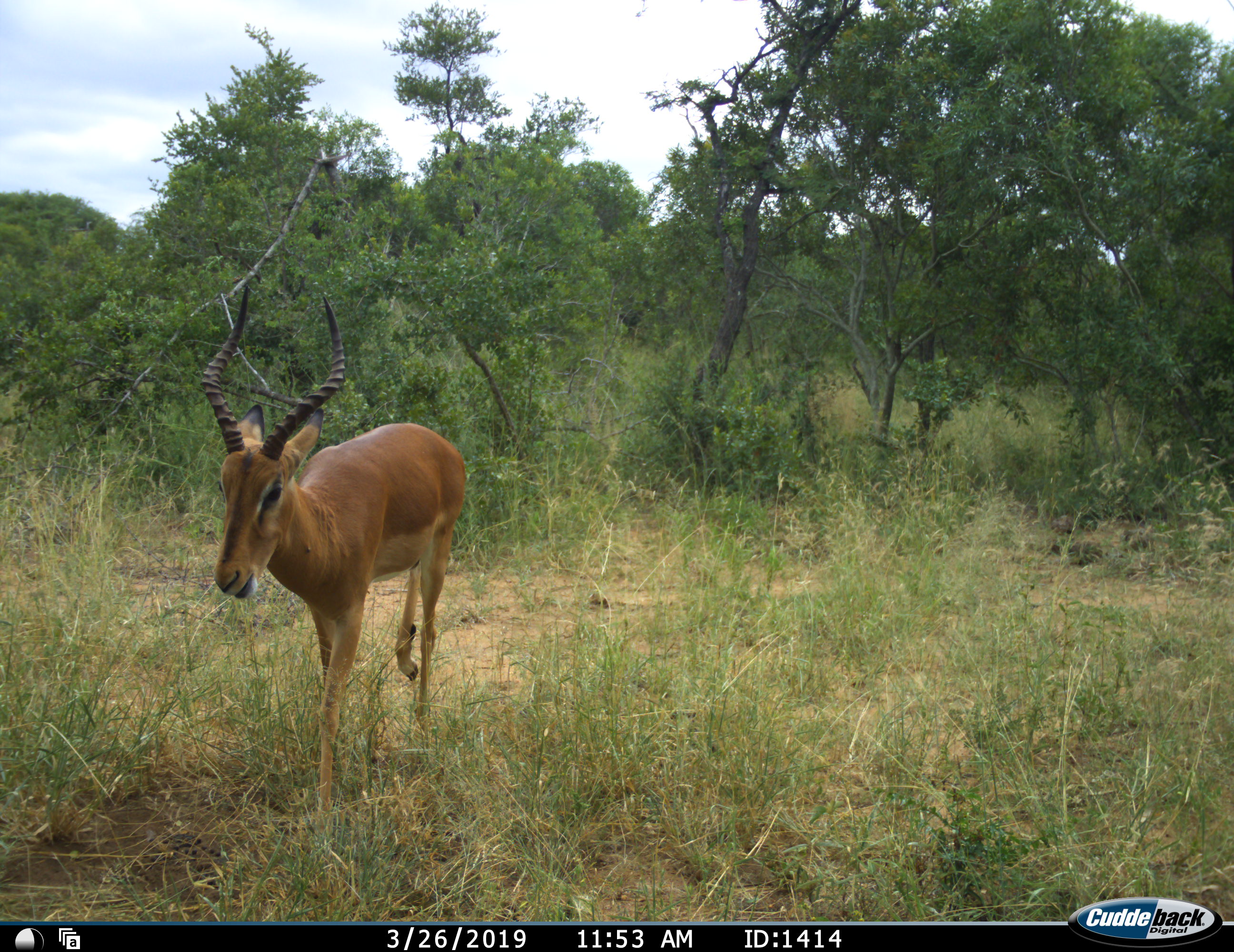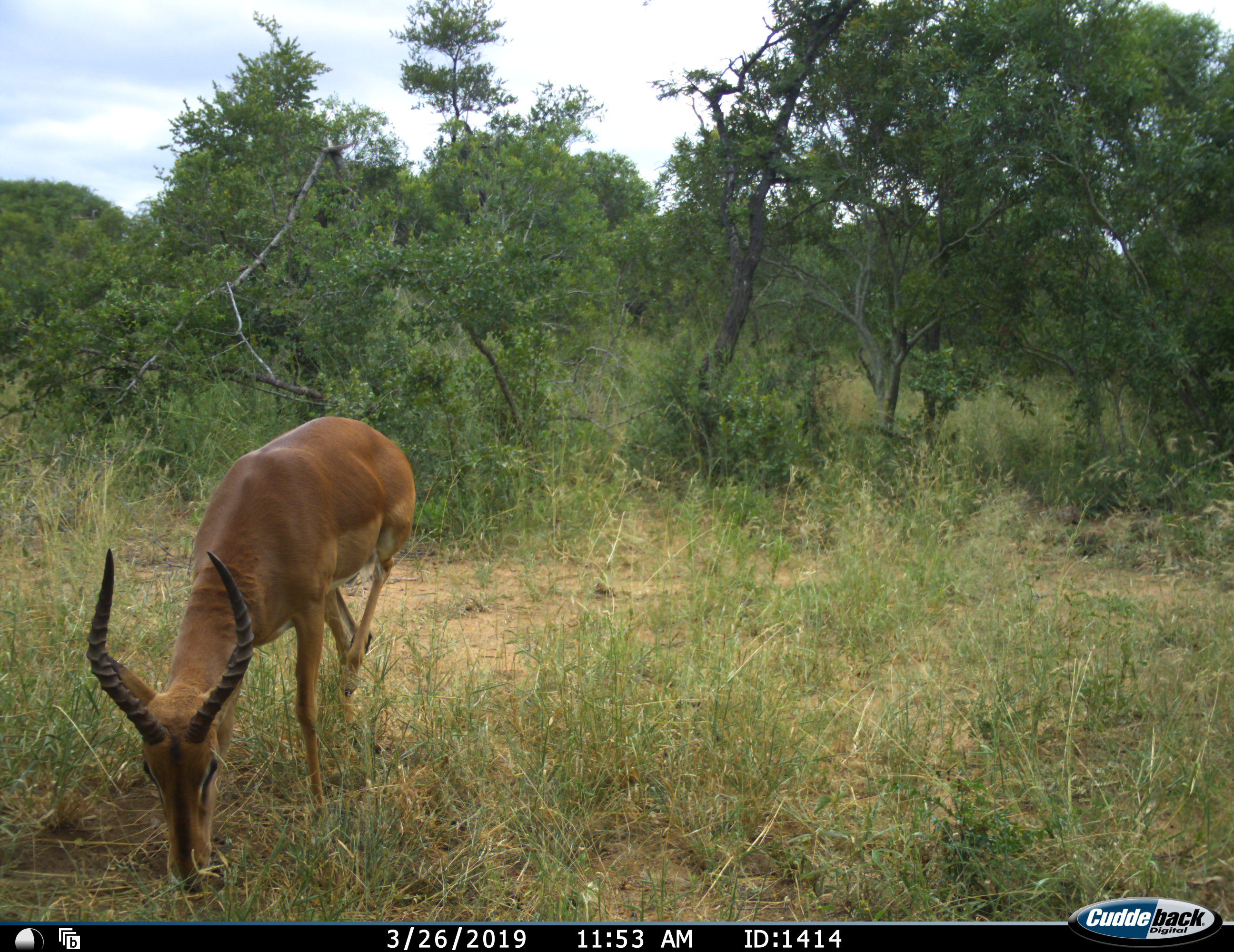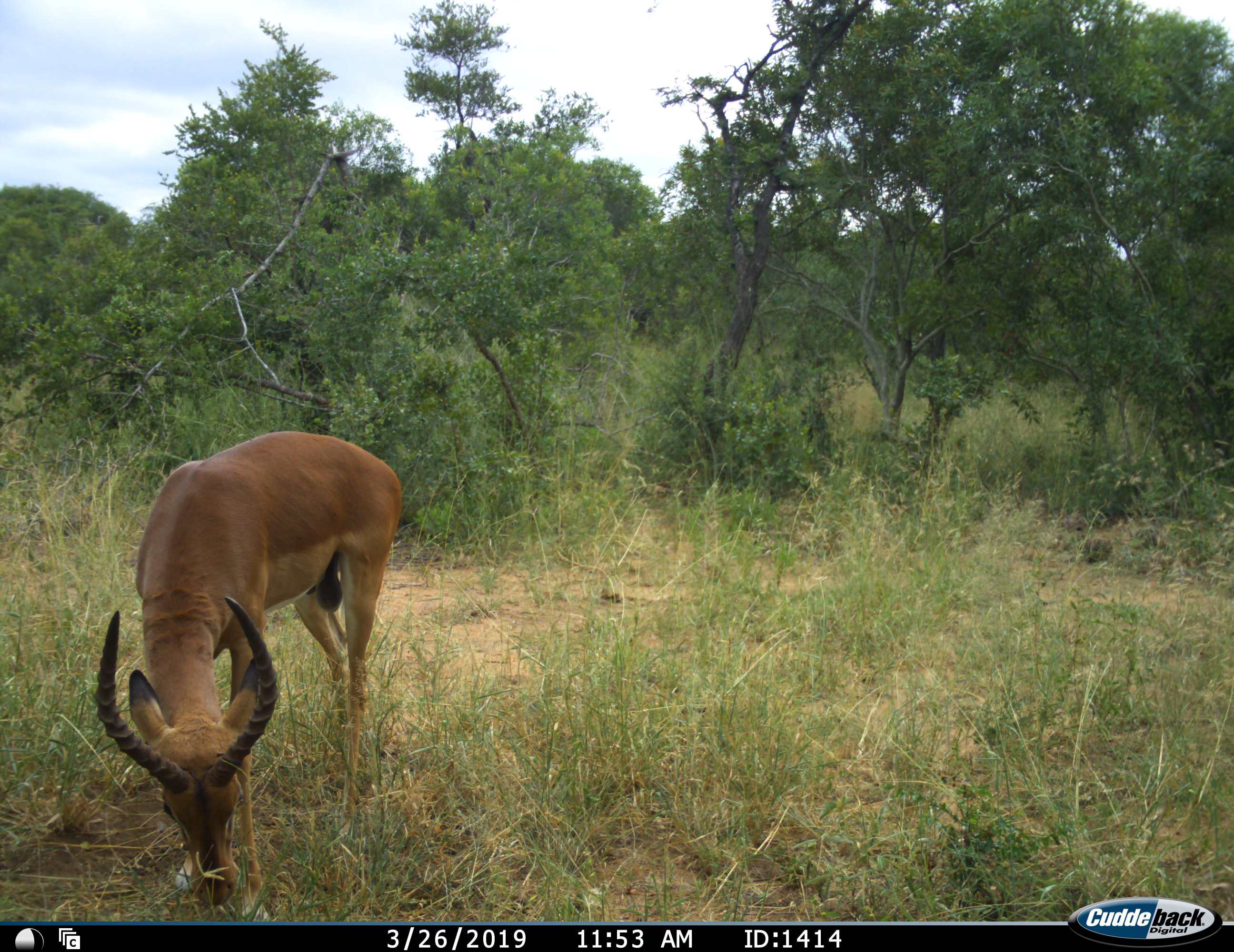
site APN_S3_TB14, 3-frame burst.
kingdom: Animalia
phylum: Chordata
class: Mammalia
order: Artiodactyla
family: Bovidae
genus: Aepyceros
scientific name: Aepyceros melampus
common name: impala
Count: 1.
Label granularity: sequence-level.